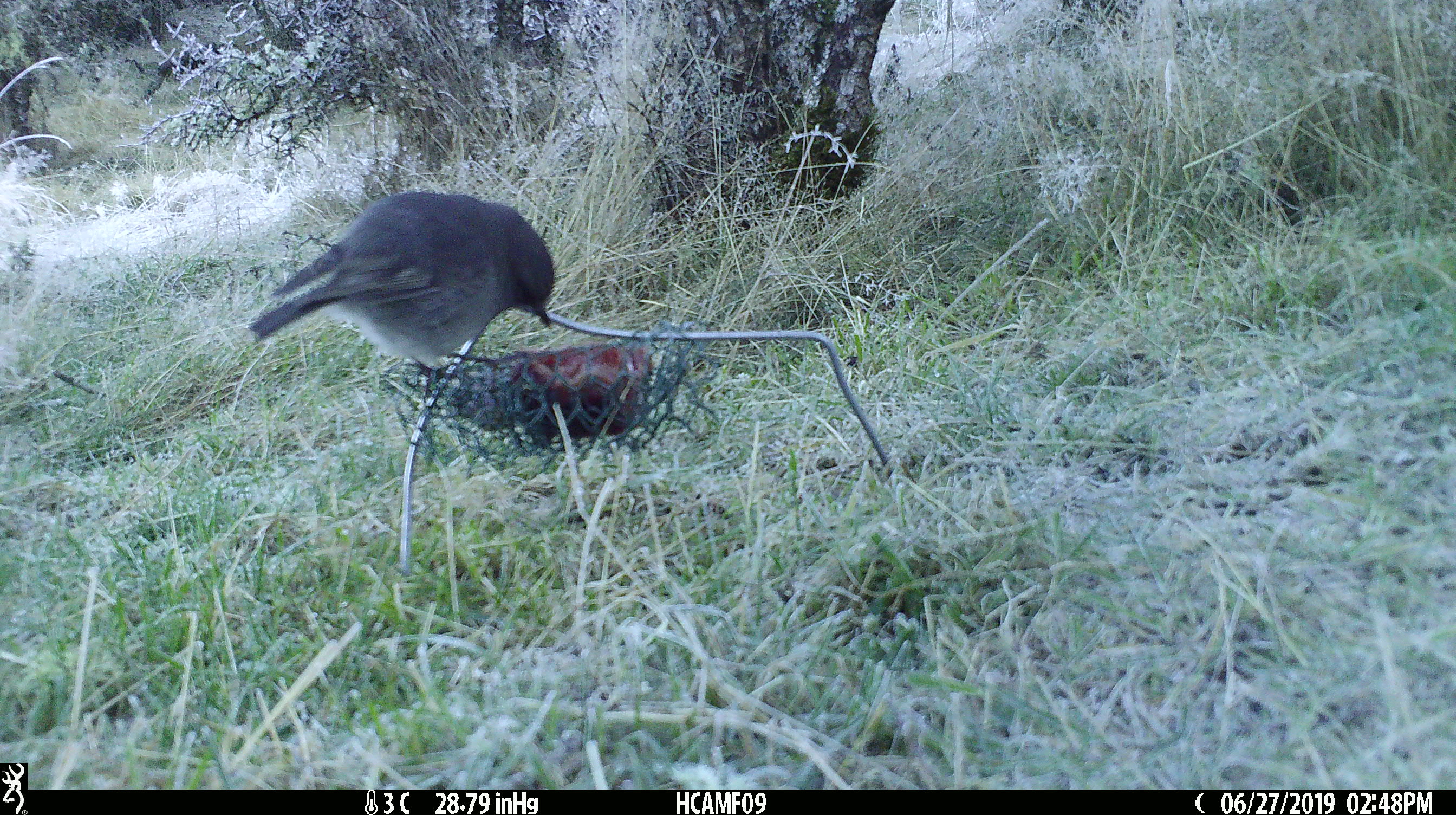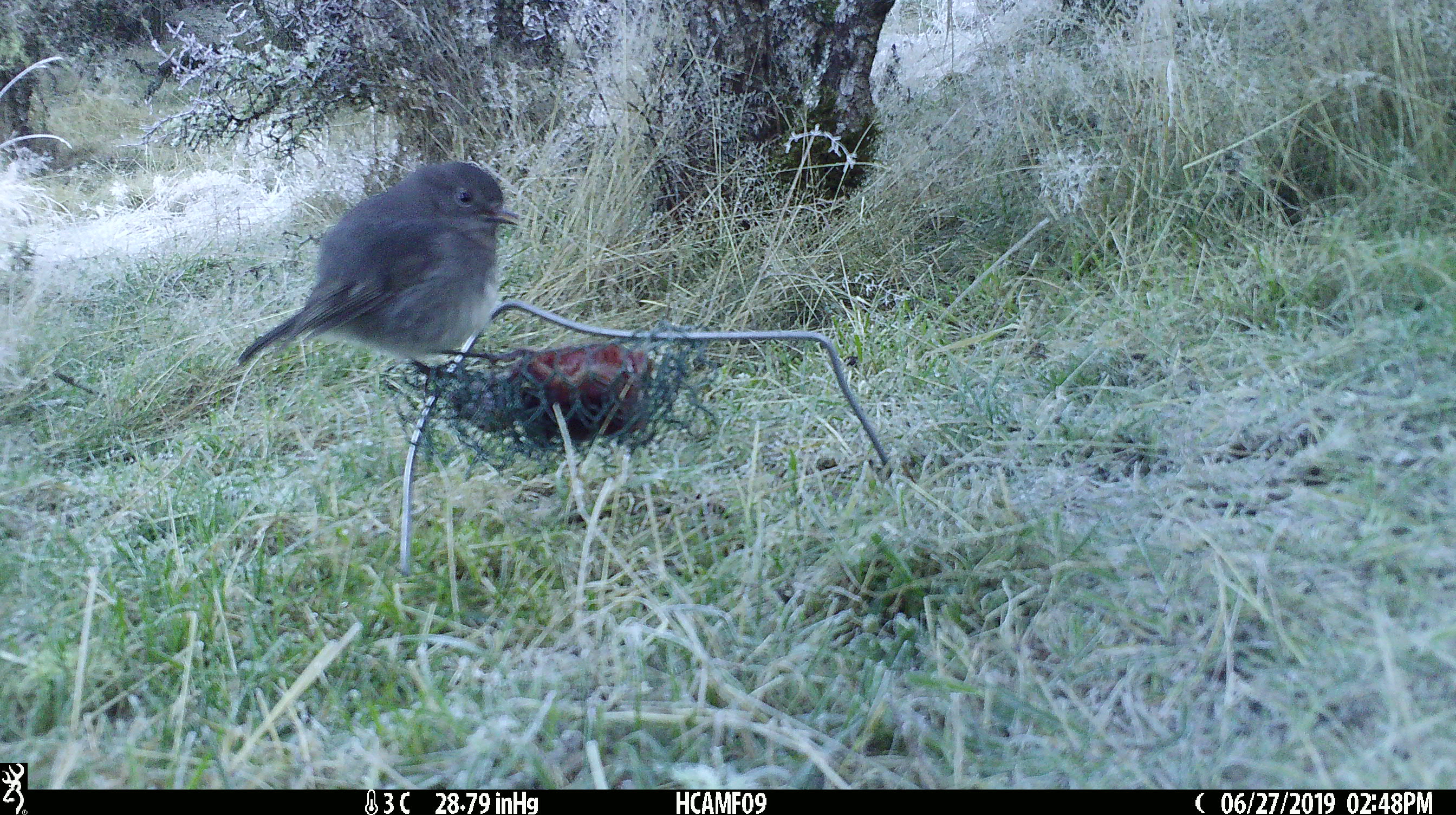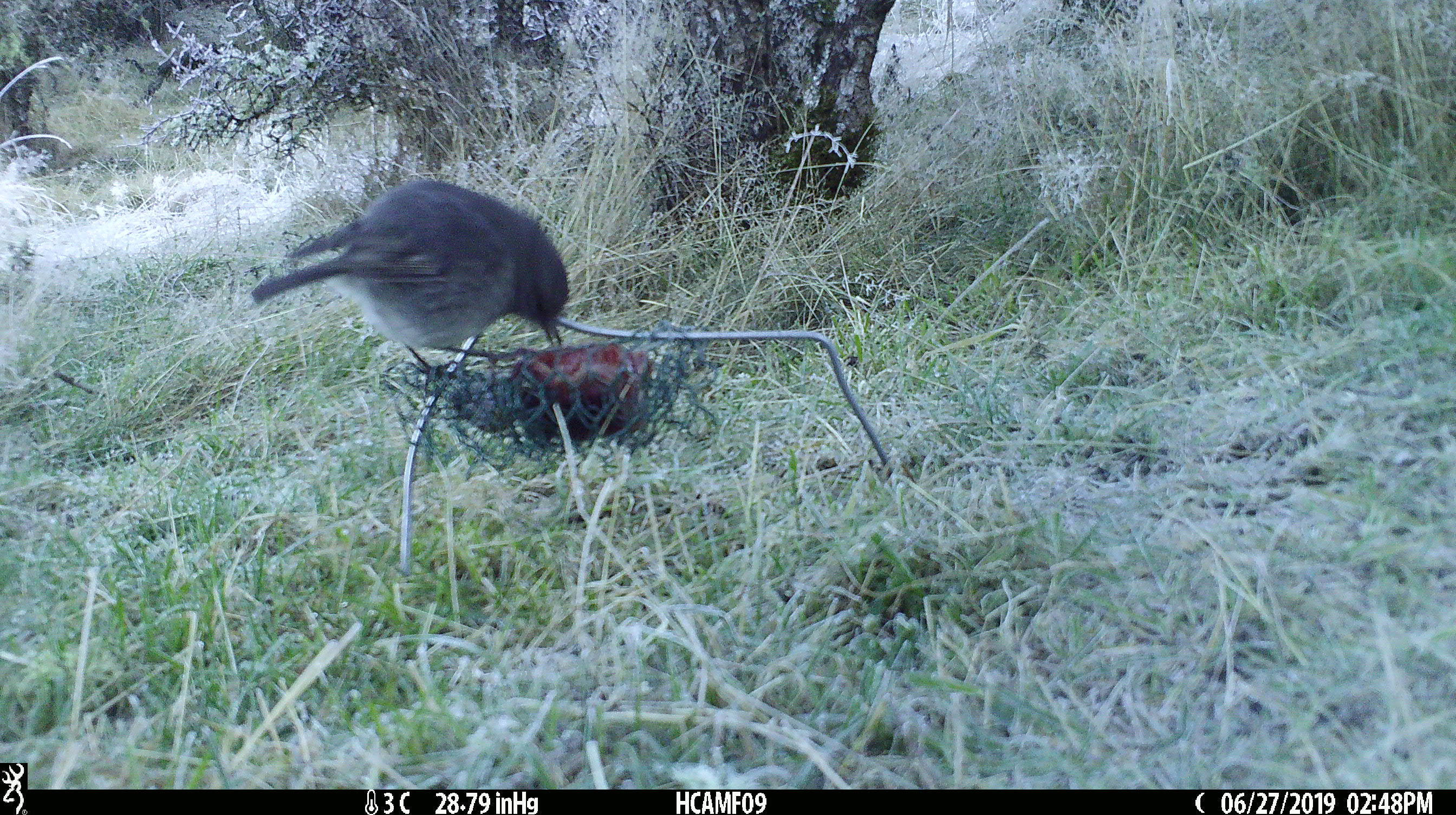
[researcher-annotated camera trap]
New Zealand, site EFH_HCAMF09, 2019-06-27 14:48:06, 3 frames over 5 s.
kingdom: Animalia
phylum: Chordata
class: Aves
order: Passeriformes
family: Petroicidae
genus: Petroica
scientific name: Petroica australis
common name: new zealand robin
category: robin